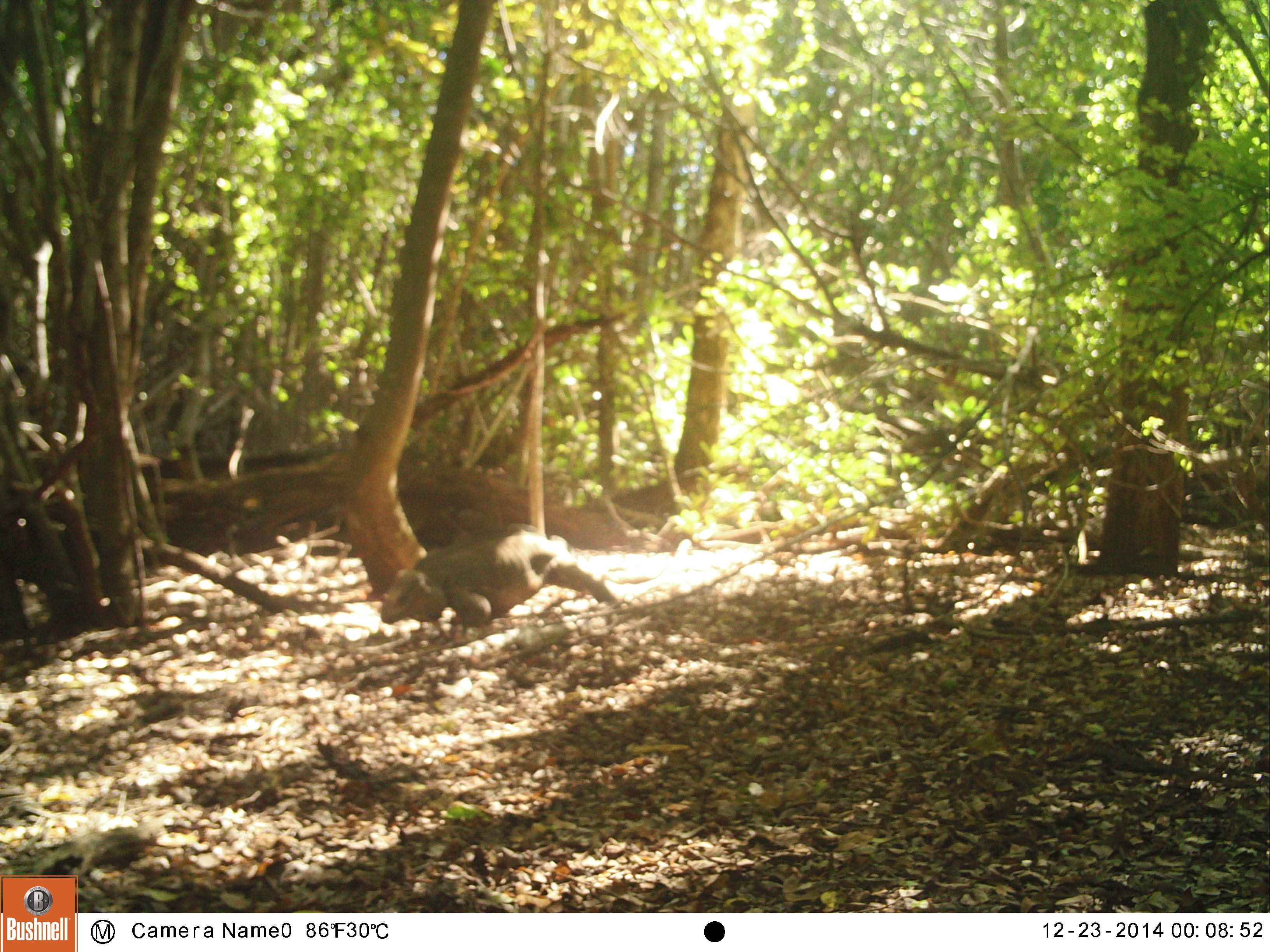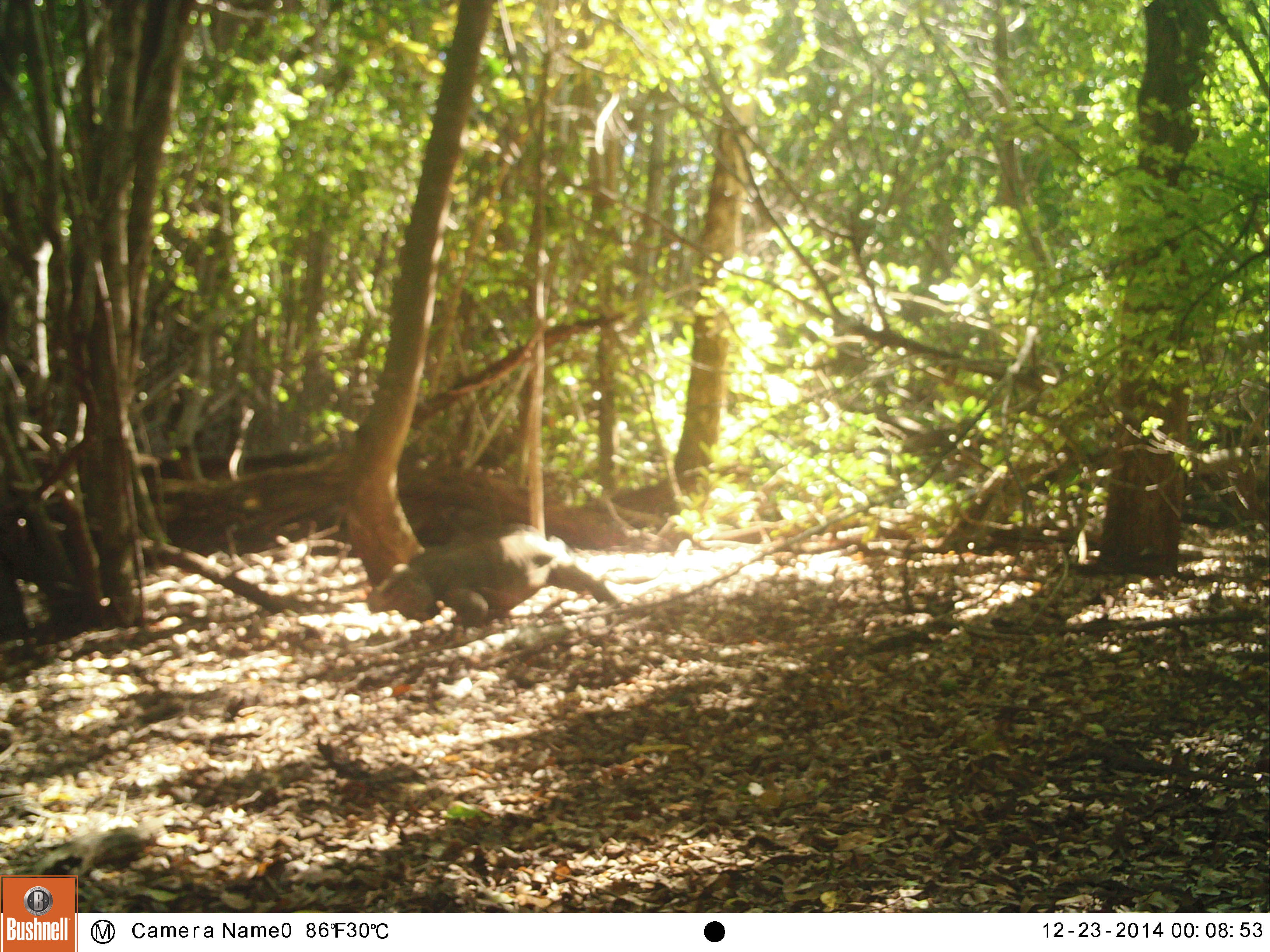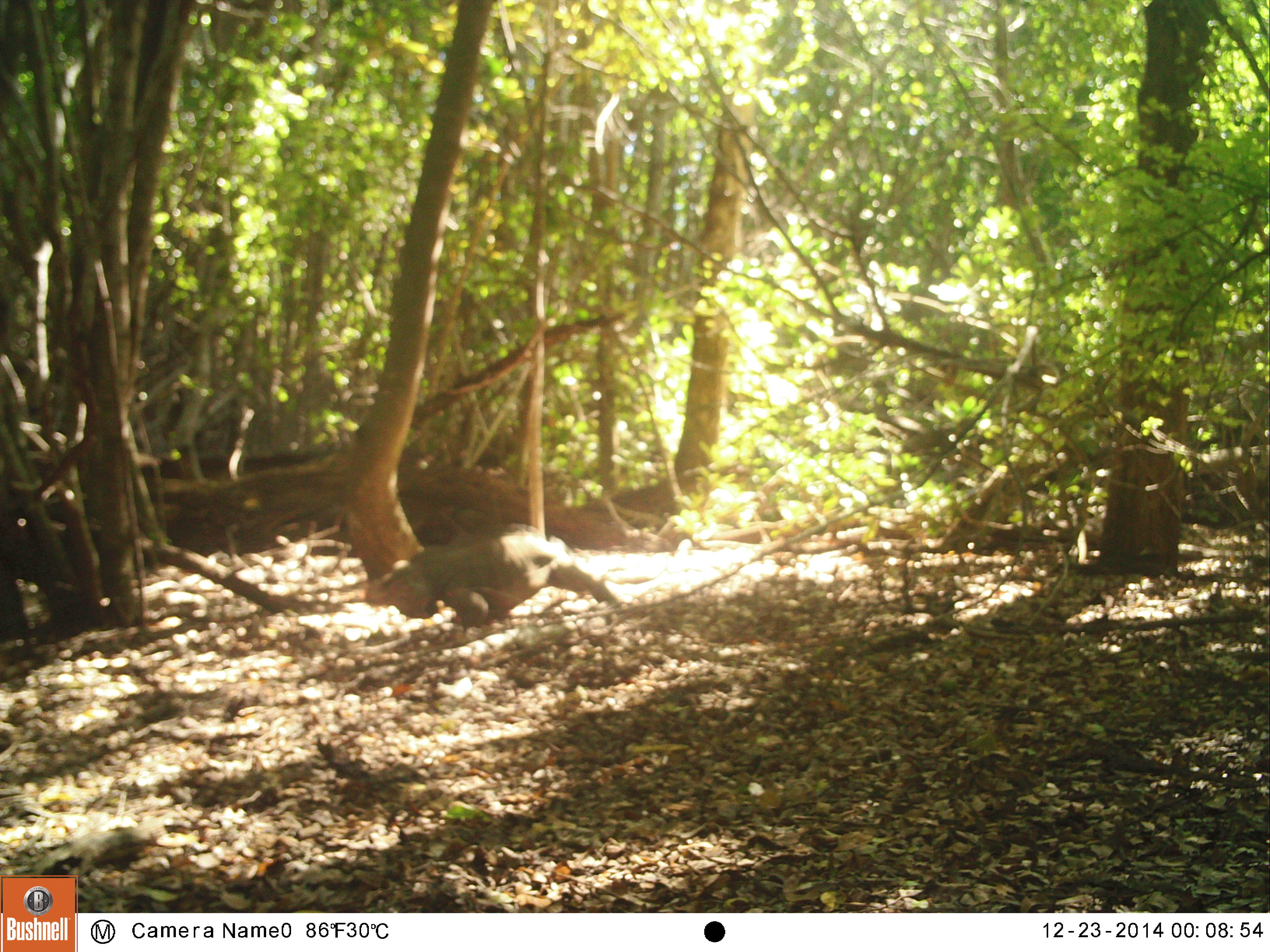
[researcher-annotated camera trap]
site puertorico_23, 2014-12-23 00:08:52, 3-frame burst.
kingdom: Animalia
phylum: Chordata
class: Reptilia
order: Squamata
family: Iguanidae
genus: Iguana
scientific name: Iguana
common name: typical iguanas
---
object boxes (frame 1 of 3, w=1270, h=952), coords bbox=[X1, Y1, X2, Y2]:
iguana: bbox=[374, 527, 617, 637]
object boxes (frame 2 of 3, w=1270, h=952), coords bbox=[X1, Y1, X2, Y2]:
iguana: bbox=[367, 528, 619, 636]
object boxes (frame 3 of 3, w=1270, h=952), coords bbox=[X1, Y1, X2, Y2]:
iguana: bbox=[362, 528, 621, 630]